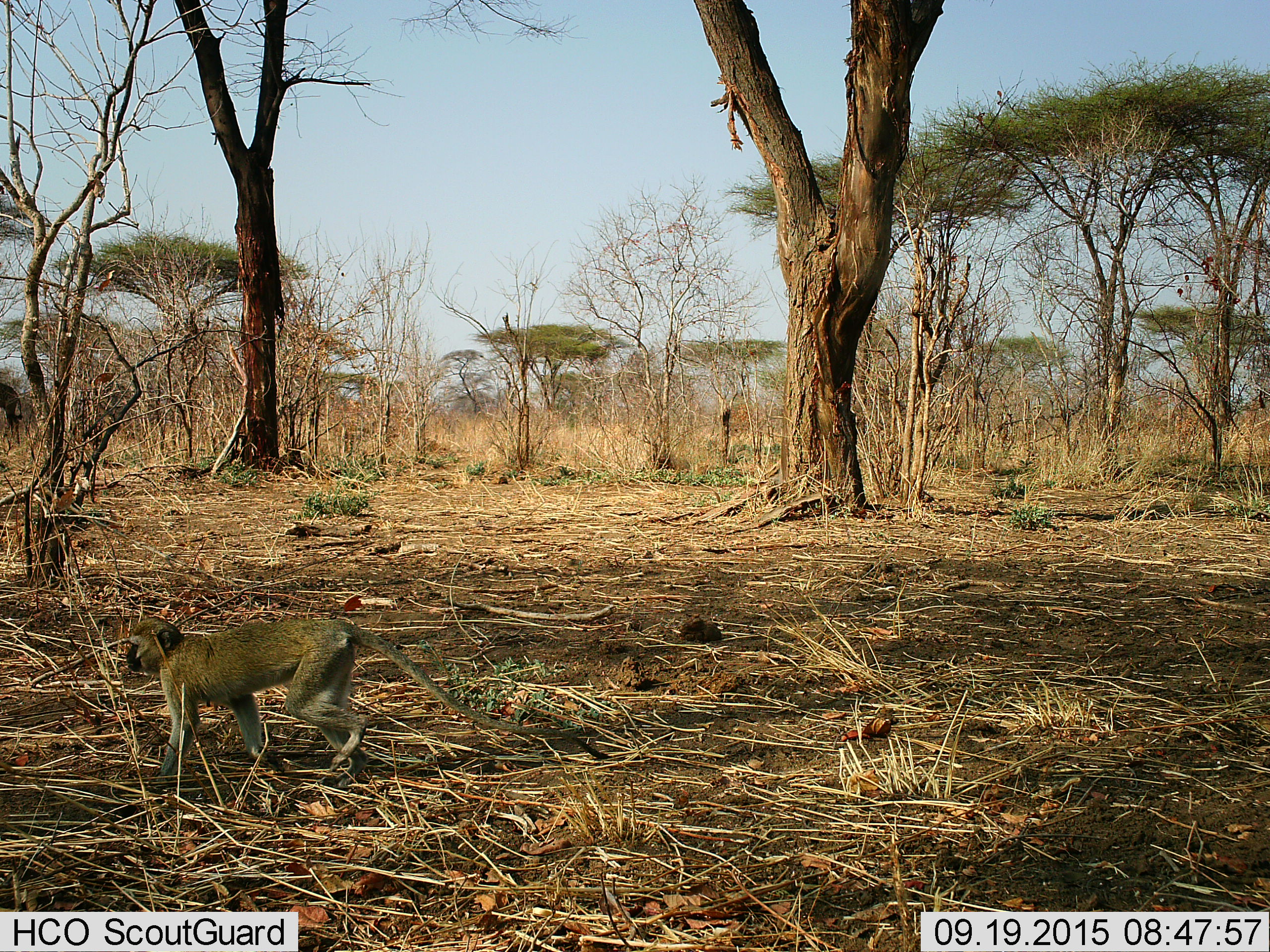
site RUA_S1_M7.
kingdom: Animalia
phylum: Chordata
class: Mammalia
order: Primates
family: Cercopithecidae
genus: Chlorocebus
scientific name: Chlorocebus pygerythrus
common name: vervet monkey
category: monkeyvervet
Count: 1.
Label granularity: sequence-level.